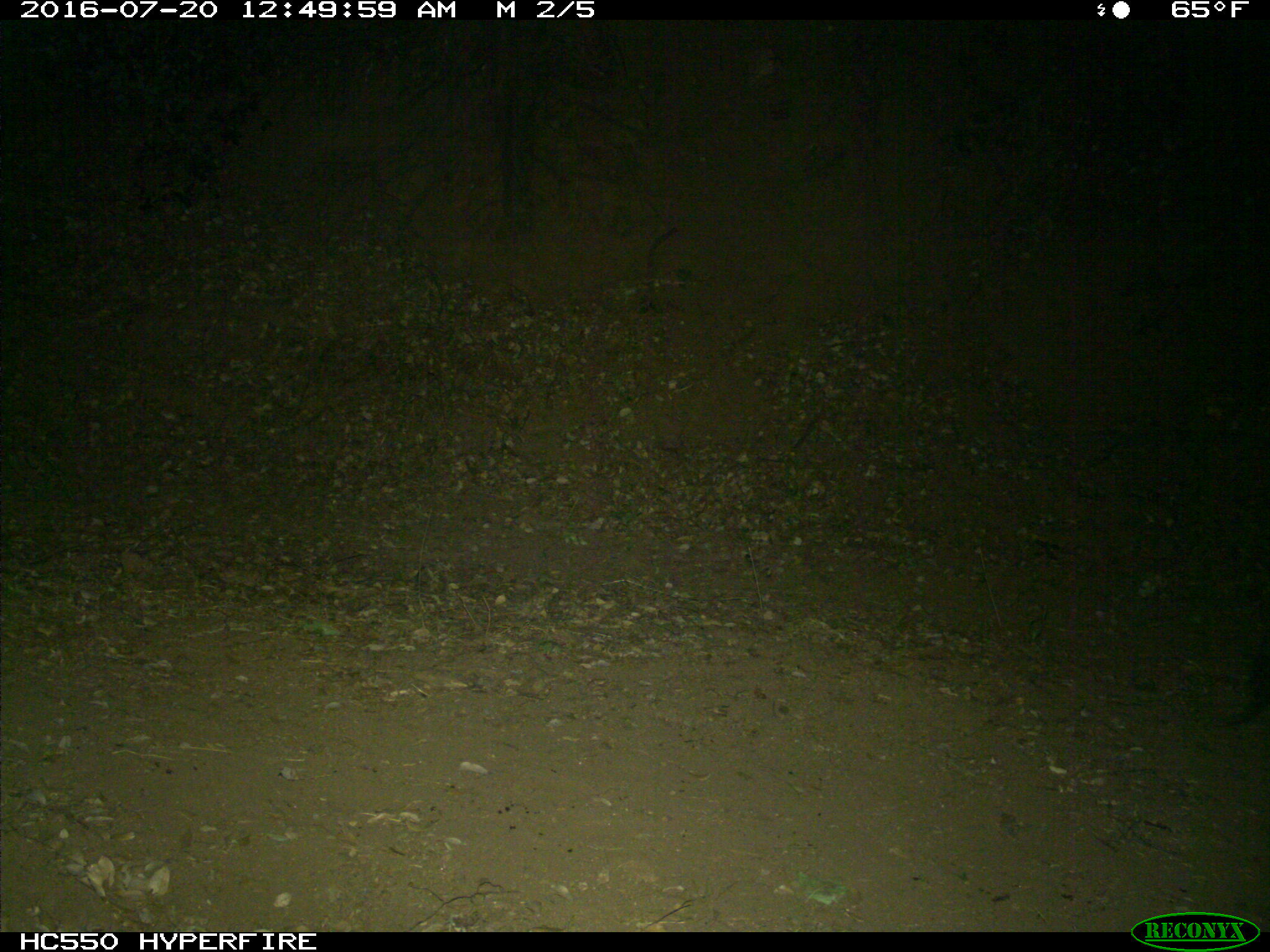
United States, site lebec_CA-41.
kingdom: Animalia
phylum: Chordata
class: Mammalia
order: Artiodactyla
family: Suidae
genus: Sus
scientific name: Sus scrofa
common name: wild boar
Sus scrofa (wild boar).